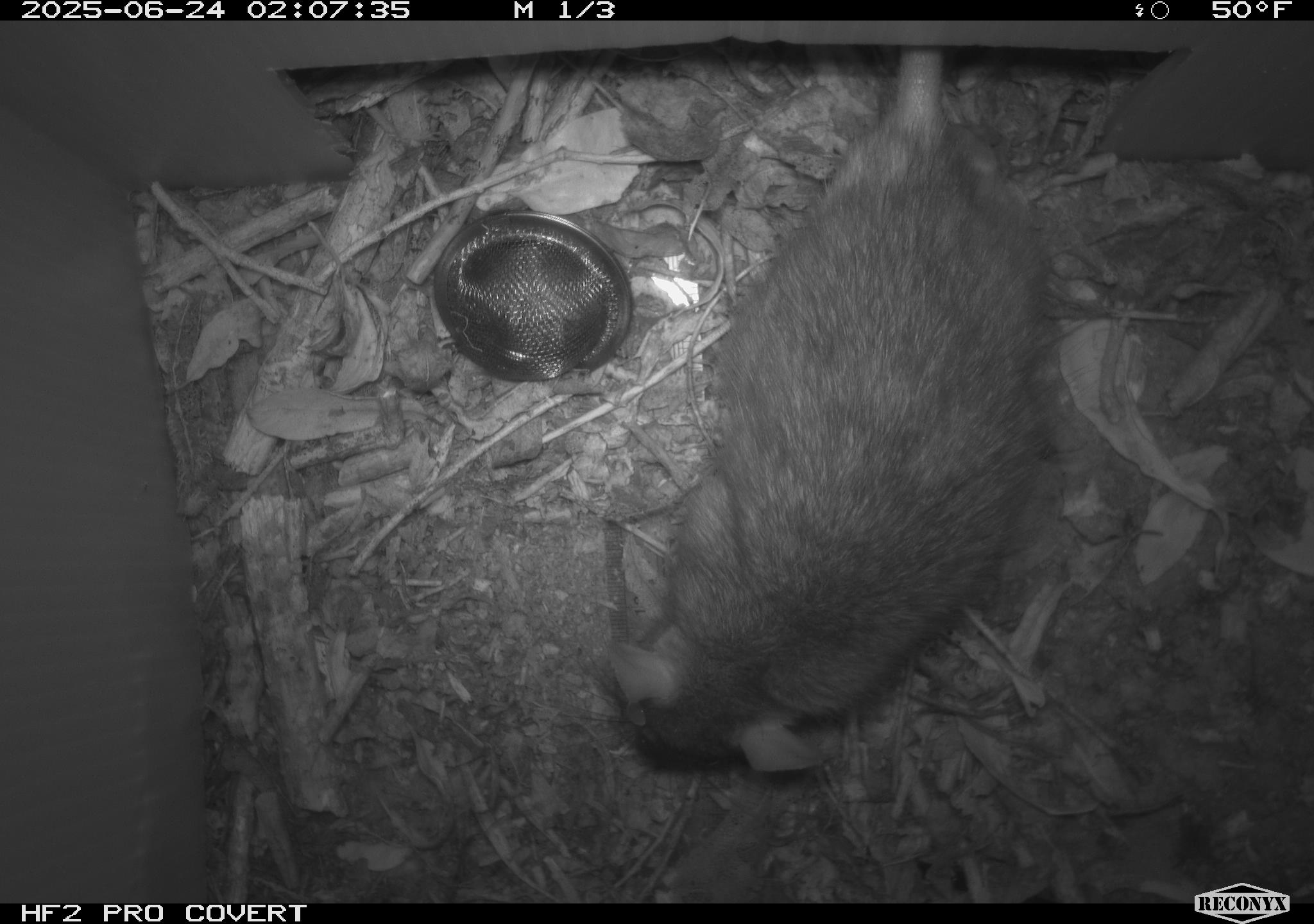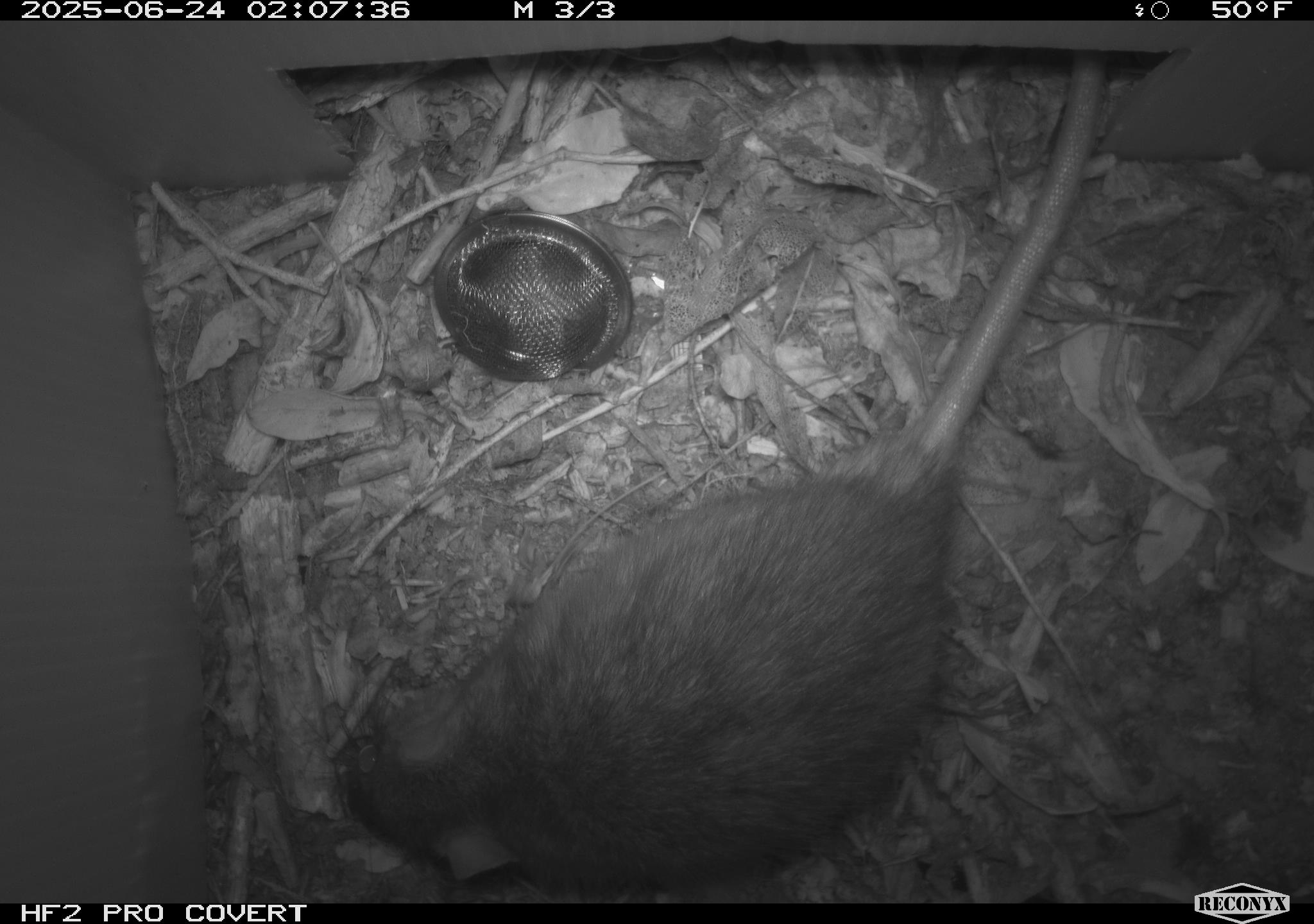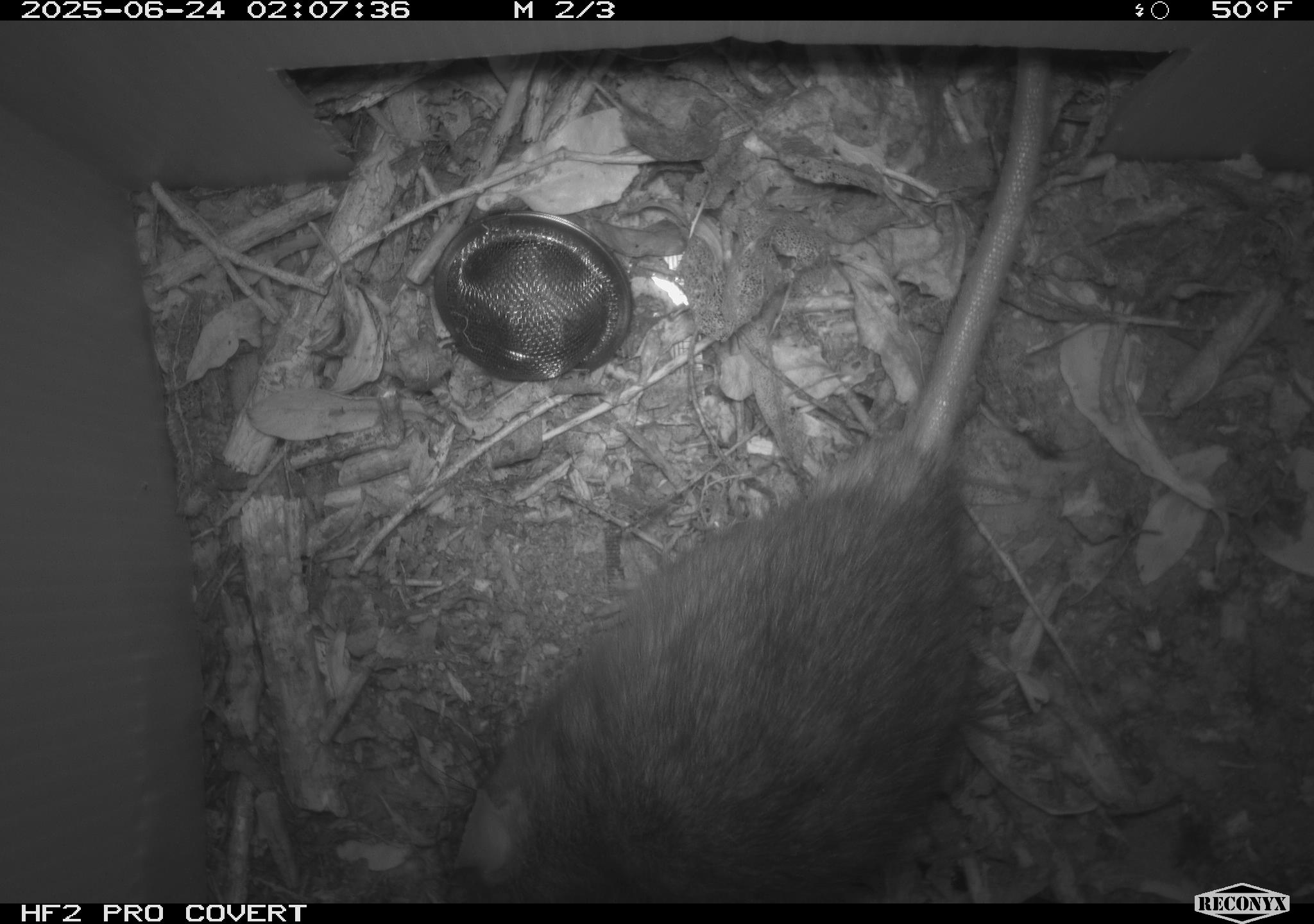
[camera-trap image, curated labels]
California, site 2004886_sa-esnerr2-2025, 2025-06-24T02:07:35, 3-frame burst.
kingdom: Animalia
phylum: Chordata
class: Mammalia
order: Rodentia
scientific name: Rodentia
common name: rodent